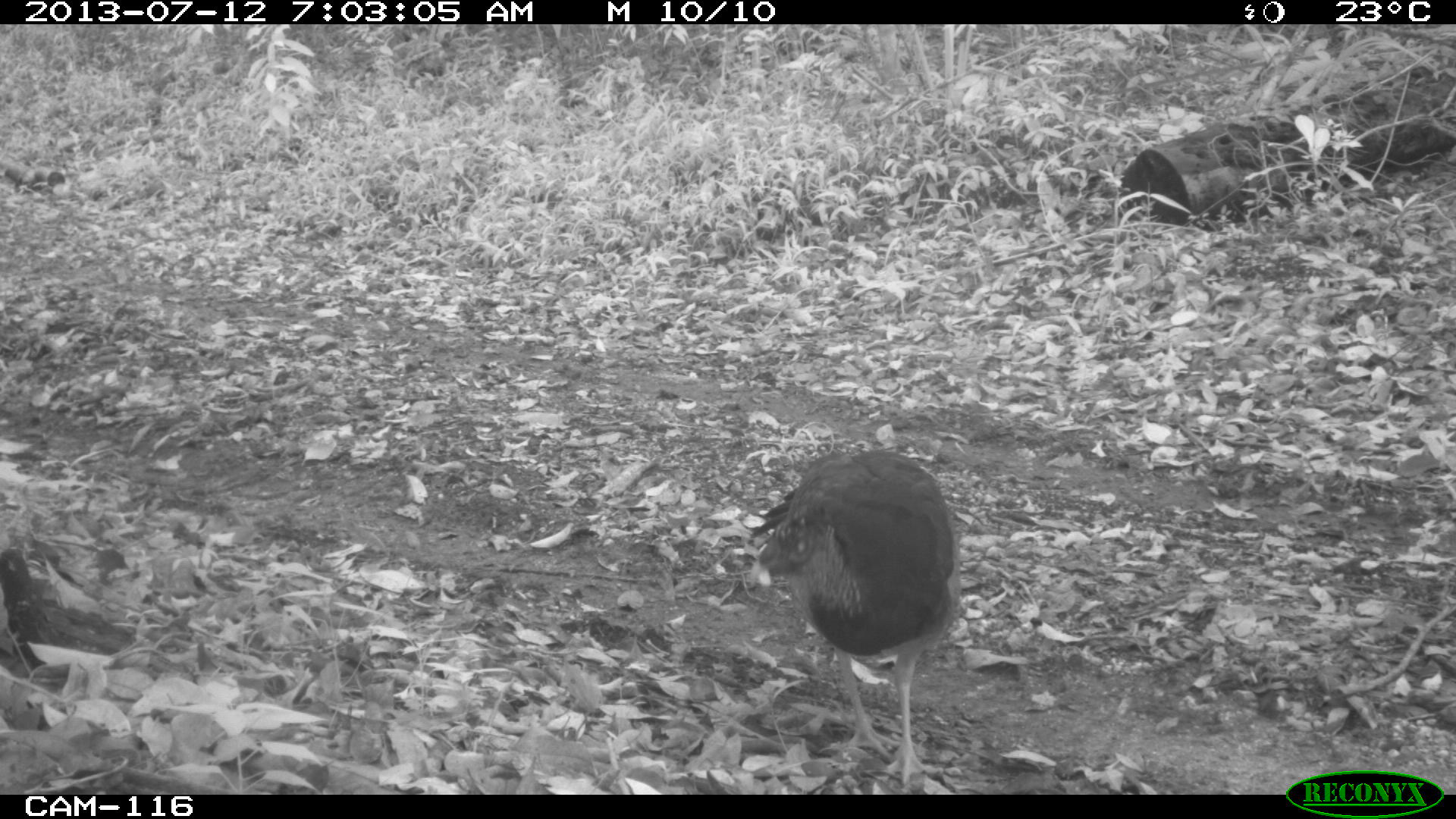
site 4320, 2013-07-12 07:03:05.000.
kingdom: Animalia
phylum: Chordata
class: Aves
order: Galliformes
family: Cracidae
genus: Crax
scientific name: Crax rubra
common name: great curassow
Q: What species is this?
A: Crax rubra (great curassow).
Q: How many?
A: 1.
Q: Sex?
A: Female.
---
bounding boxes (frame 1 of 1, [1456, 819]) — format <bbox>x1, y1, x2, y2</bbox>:
crax rubra: <bbox>748, 444, 961, 785</bbox>